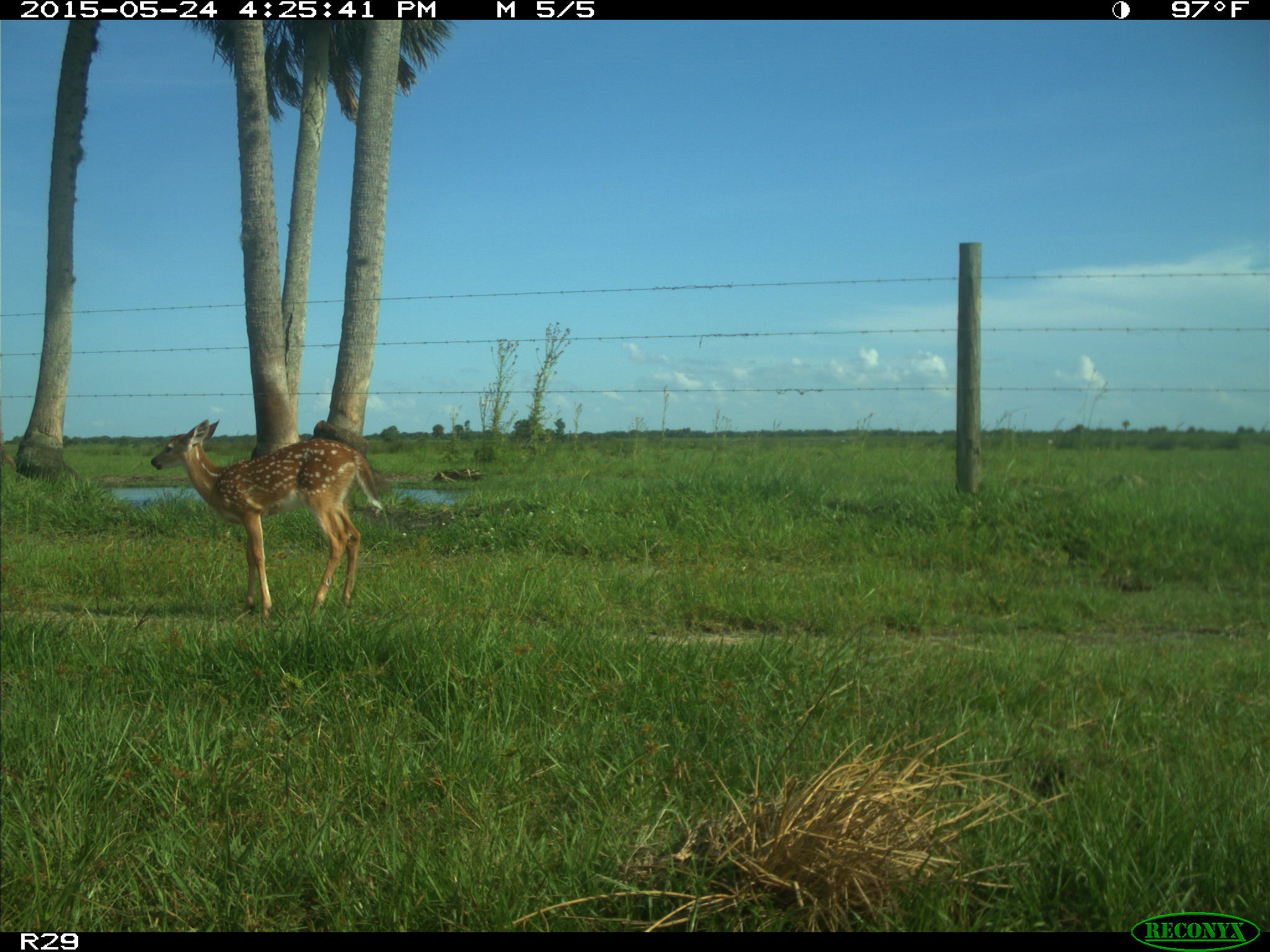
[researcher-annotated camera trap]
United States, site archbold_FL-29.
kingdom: Animalia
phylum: Chordata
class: Mammalia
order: Artiodactyla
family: Cervidae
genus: Odocoileus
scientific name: Odocoileus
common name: deer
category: unidentified deer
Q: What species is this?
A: Unidentified deer (deer) (Odocoileus).